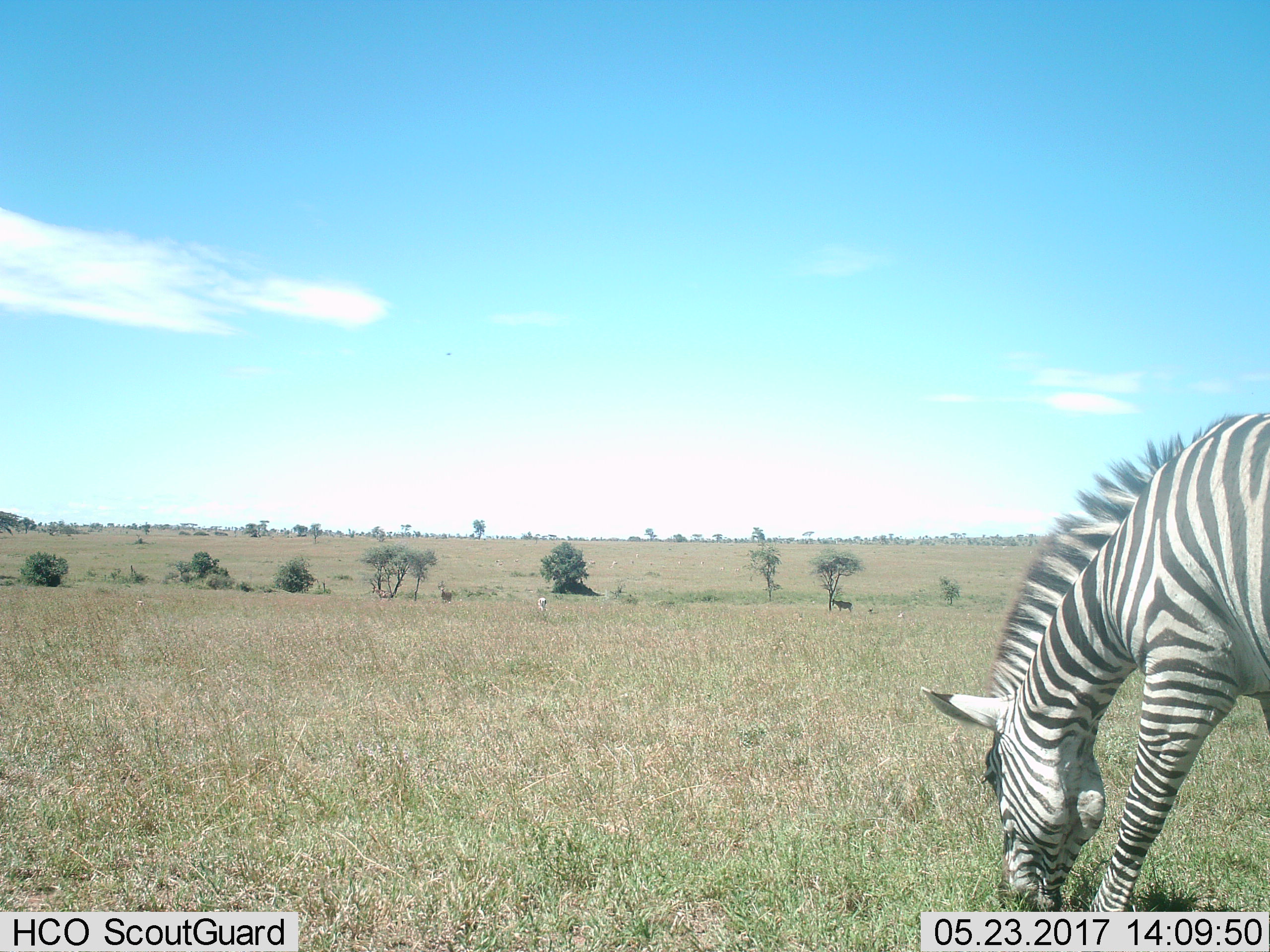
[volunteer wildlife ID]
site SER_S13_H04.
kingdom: Animalia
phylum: Chordata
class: Mammalia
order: Perissodactyla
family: Equidae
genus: Equus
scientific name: Equus quagga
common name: plains zebra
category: zebraplains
Zebraplains (plains zebra) (Equus quagga), count 1. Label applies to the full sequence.